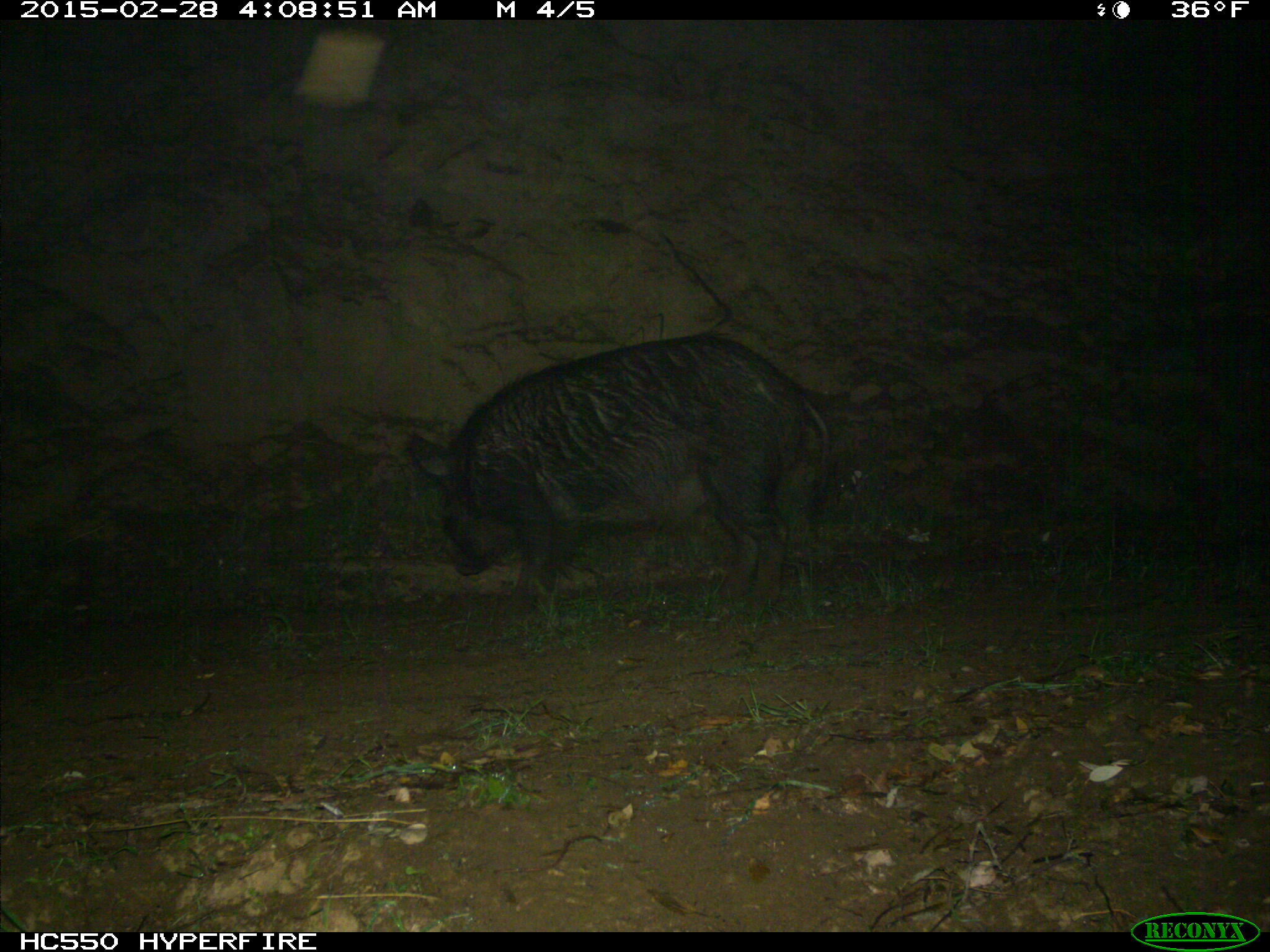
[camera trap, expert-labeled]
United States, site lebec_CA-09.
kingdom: Animalia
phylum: Chordata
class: Mammalia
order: Artiodactyla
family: Suidae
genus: Sus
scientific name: Sus scrofa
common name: wild boar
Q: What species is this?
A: Sus scrofa (wild boar).